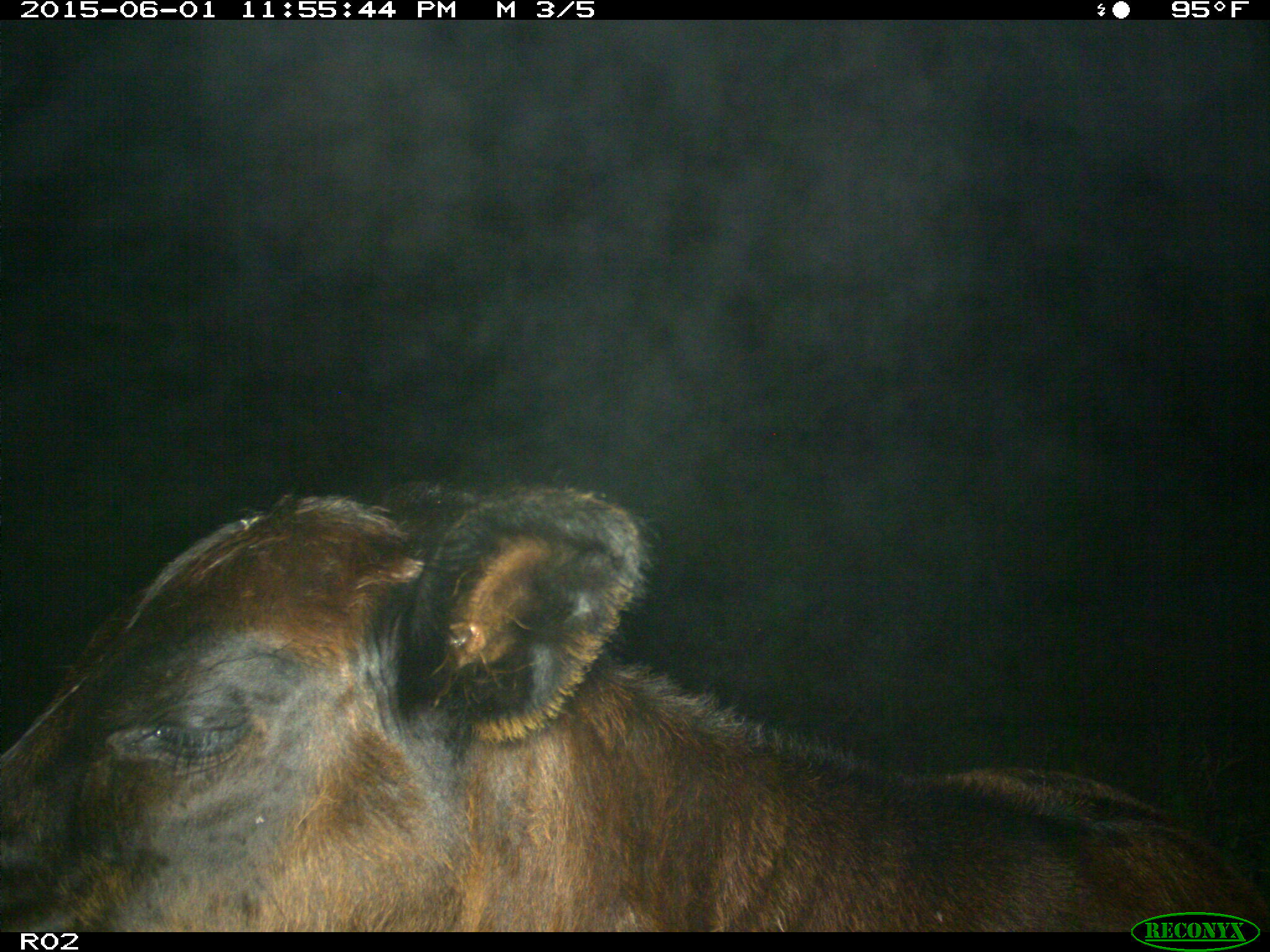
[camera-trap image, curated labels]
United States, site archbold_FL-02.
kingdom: Animalia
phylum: Chordata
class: Mammalia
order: Artiodactyla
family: Bovidae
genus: Bos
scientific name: Bos taurus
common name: domestic cow